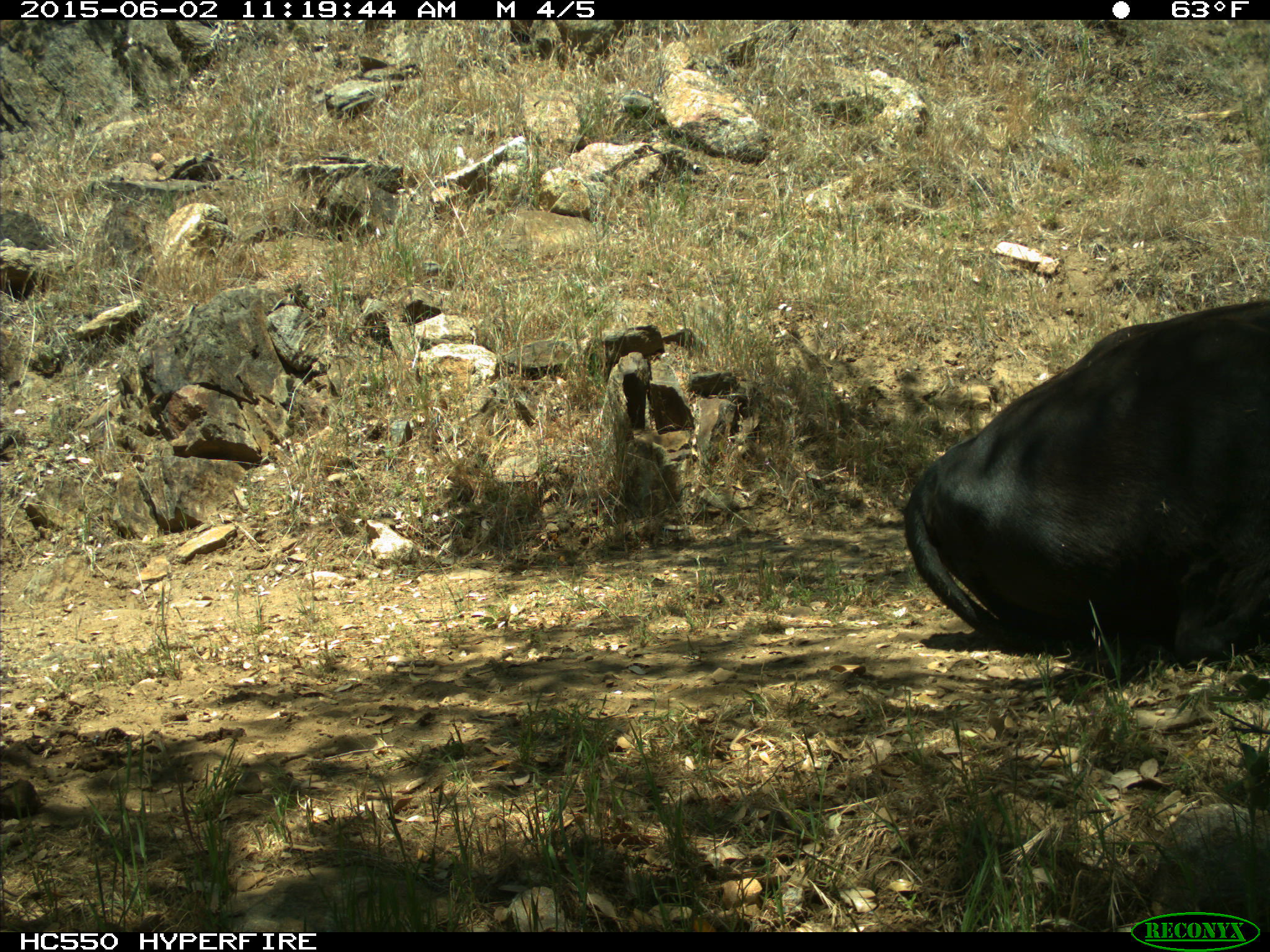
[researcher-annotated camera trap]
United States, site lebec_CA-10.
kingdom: Animalia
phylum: Chordata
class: Mammalia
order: Artiodactyla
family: Bovidae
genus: Bos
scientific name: Bos taurus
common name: domestic cow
Bos taurus (domestic cow).